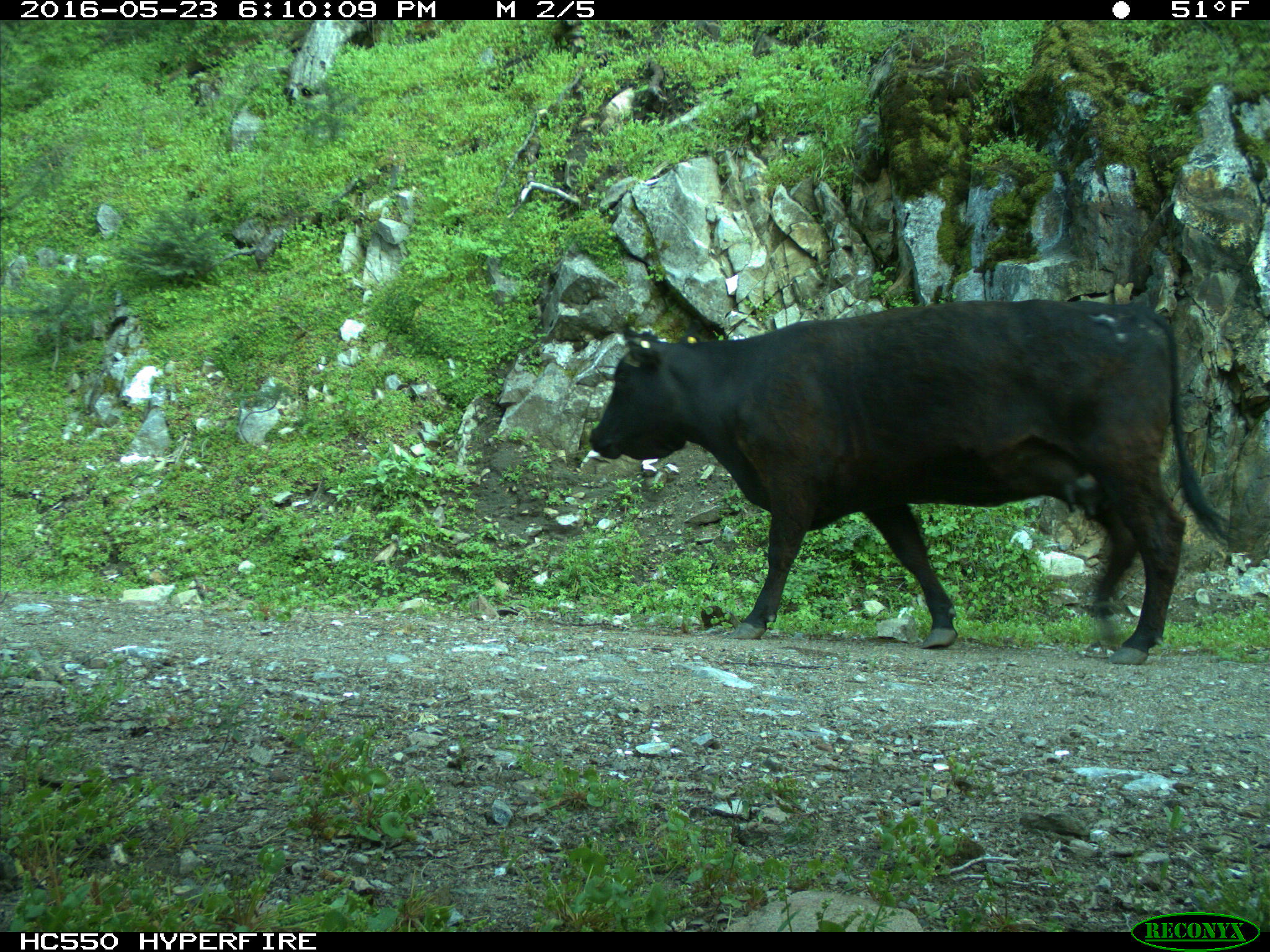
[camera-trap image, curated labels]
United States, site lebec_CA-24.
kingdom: Animalia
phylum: Chordata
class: Mammalia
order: Artiodactyla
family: Bovidae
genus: Bos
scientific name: Bos taurus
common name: domestic cow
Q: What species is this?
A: Bos taurus (domestic cow).